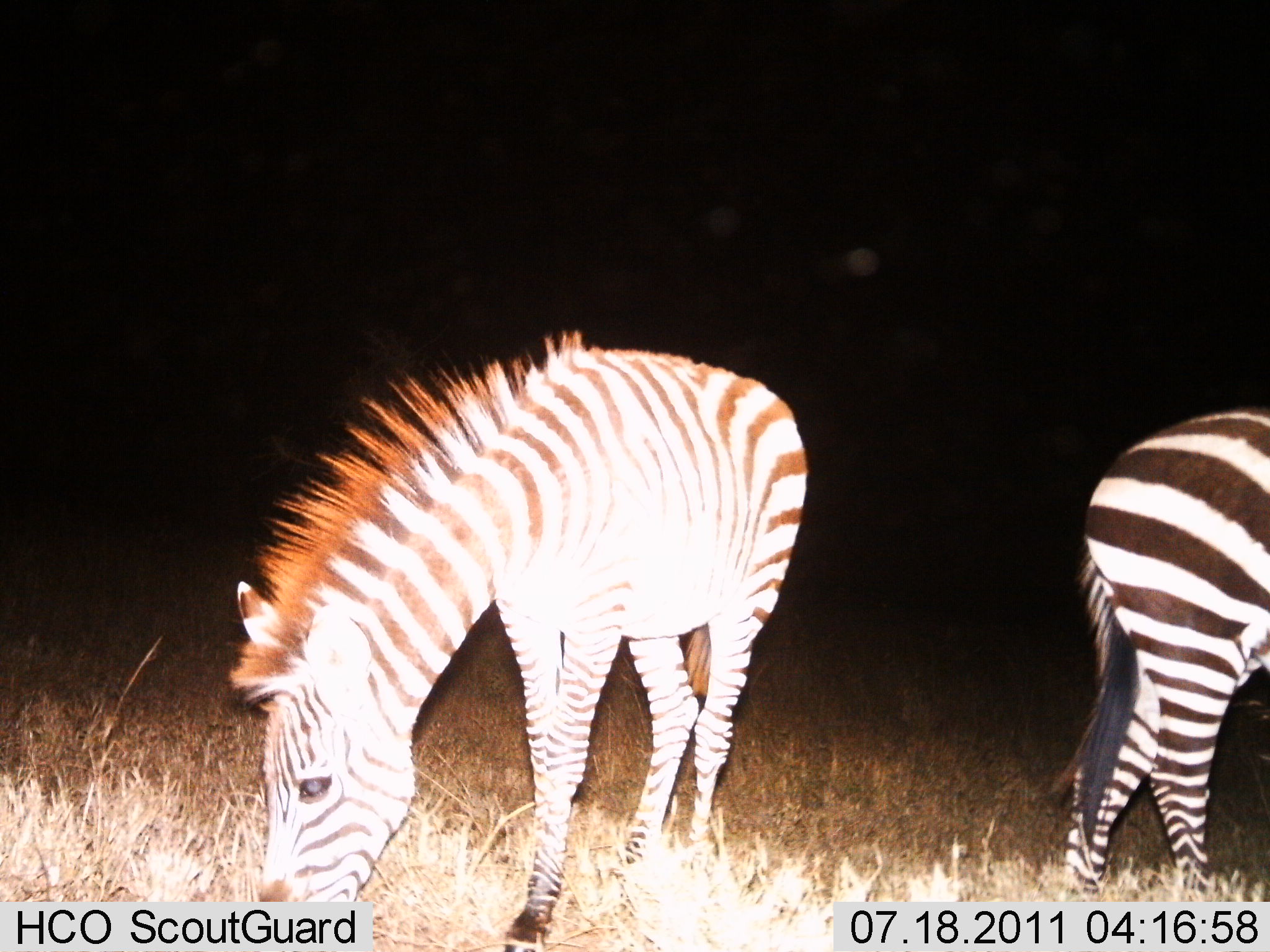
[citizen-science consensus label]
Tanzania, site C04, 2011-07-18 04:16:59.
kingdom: Animalia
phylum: Chordata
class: Mammalia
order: Perissodactyla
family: Equidae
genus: Equus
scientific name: Equus quagga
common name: plains zebra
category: zebra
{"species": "zebra (plains zebra) (Equus quagga)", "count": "2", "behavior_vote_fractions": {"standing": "20%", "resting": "0%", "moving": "20%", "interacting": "0%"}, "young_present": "0%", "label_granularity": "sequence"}